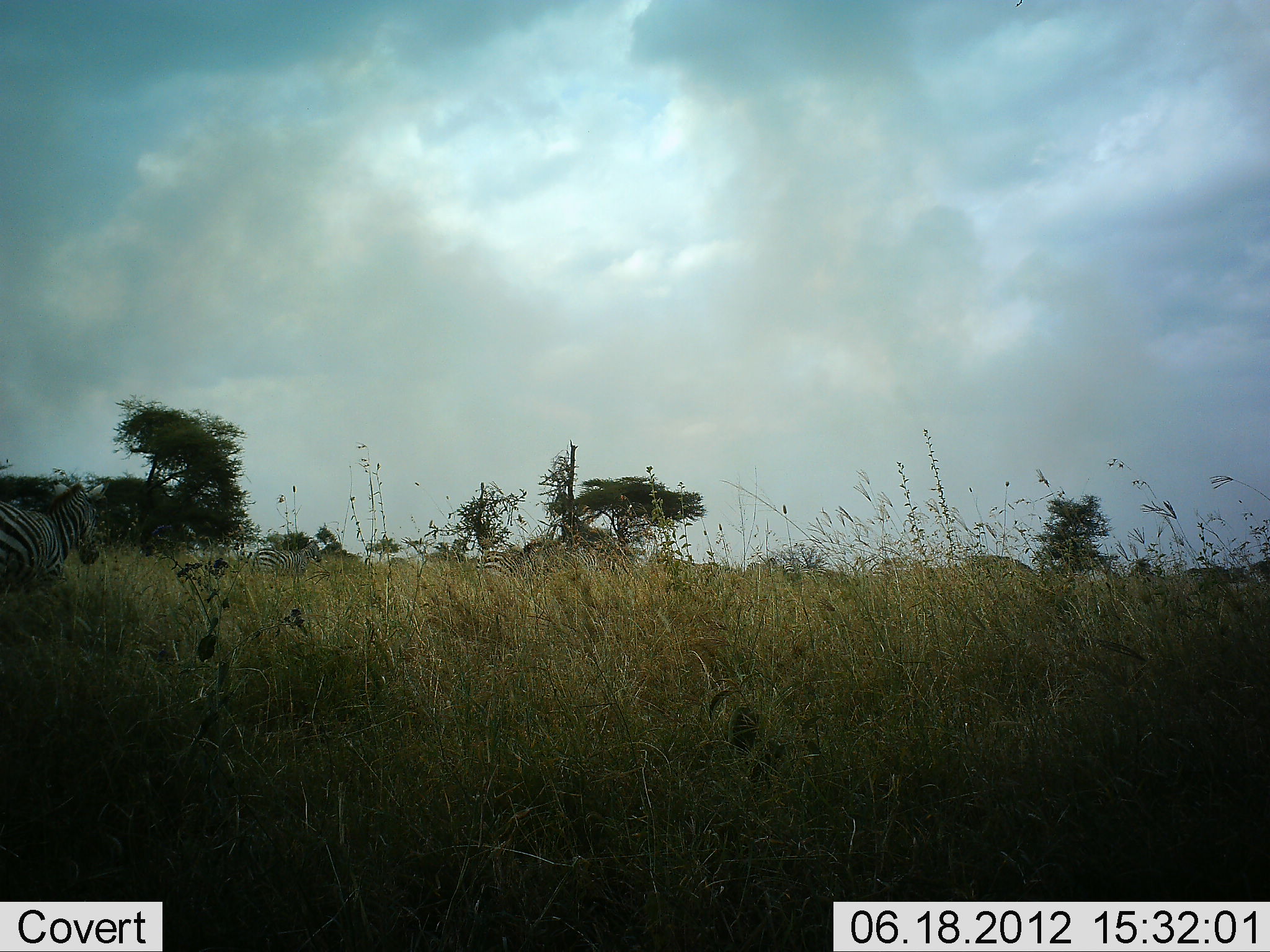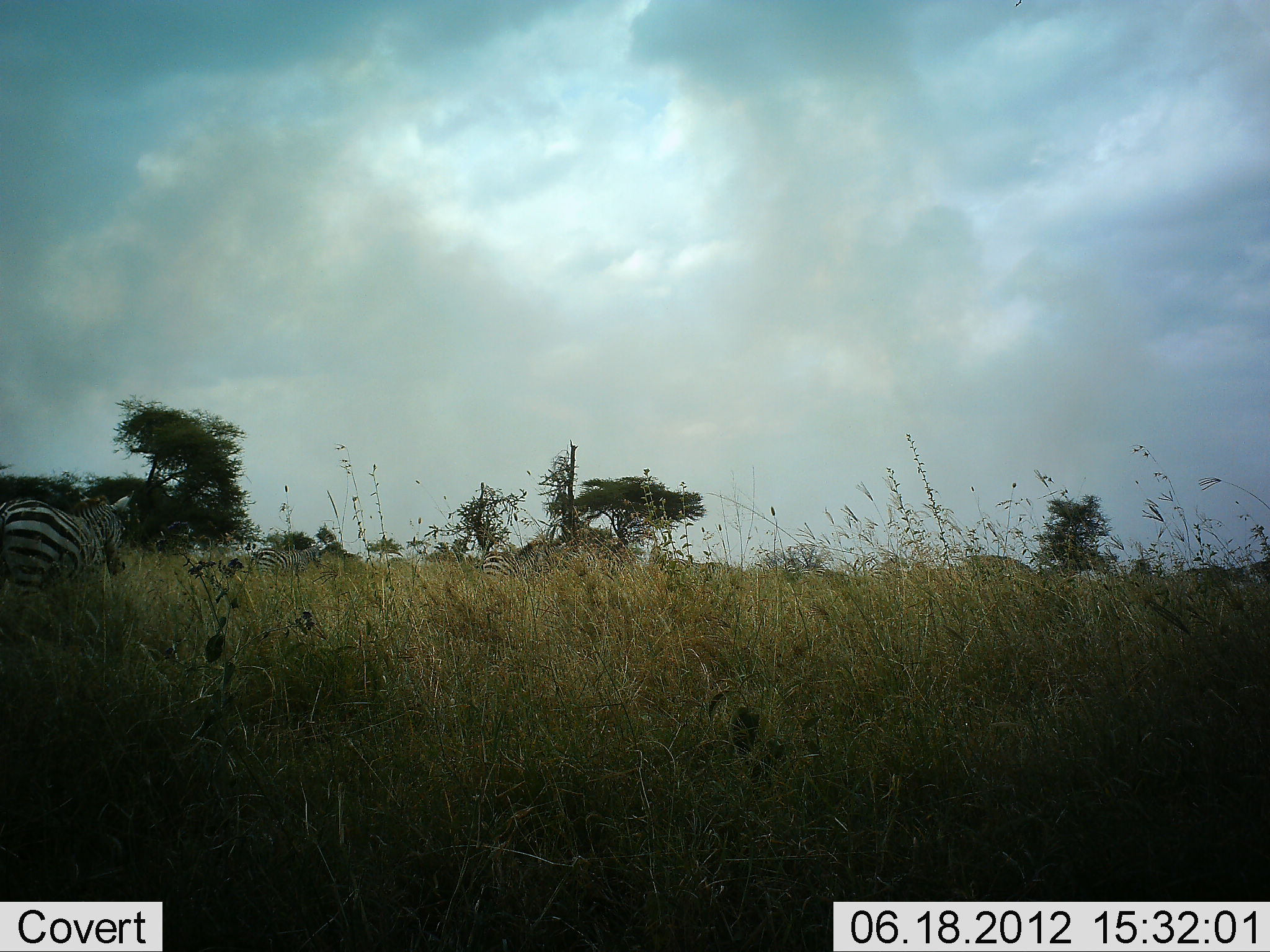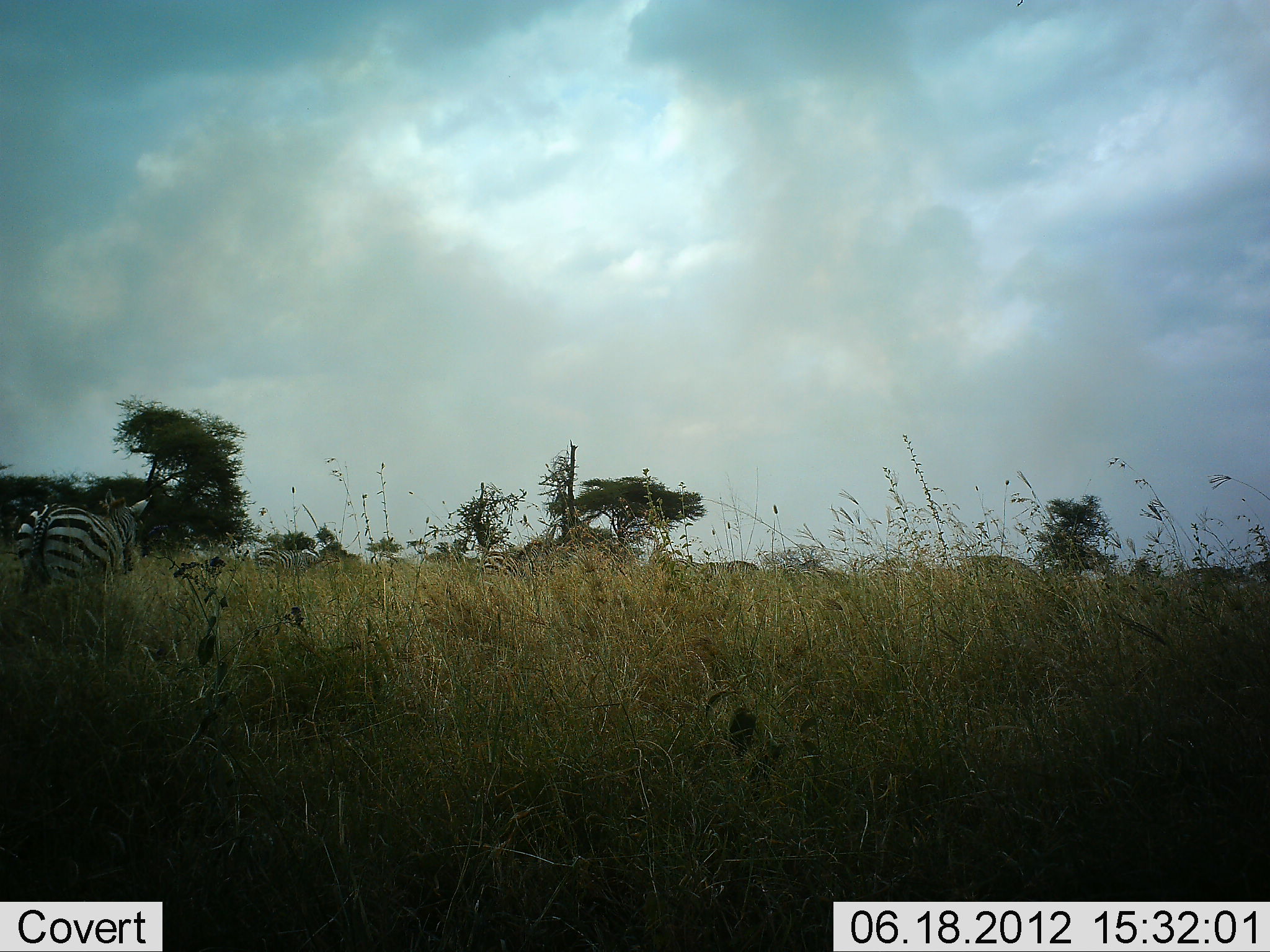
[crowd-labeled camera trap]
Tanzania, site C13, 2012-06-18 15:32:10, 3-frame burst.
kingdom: Animalia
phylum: Chordata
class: Mammalia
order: Perissodactyla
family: Equidae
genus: Equus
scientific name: Equus quagga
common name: plains zebra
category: zebra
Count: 3.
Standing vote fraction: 60%.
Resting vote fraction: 0%.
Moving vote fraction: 70%.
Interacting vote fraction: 0%.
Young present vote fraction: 0%.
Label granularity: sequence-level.